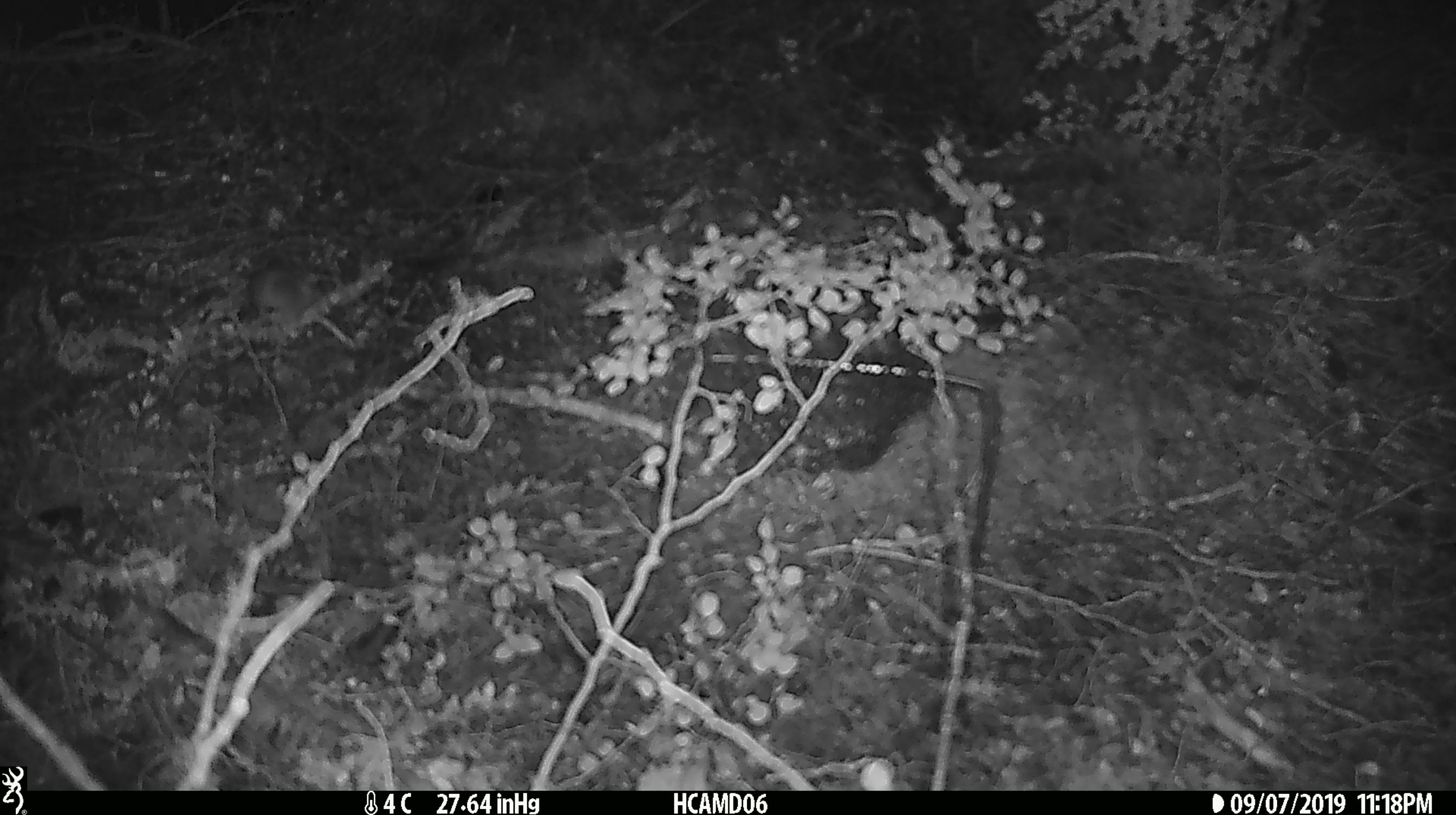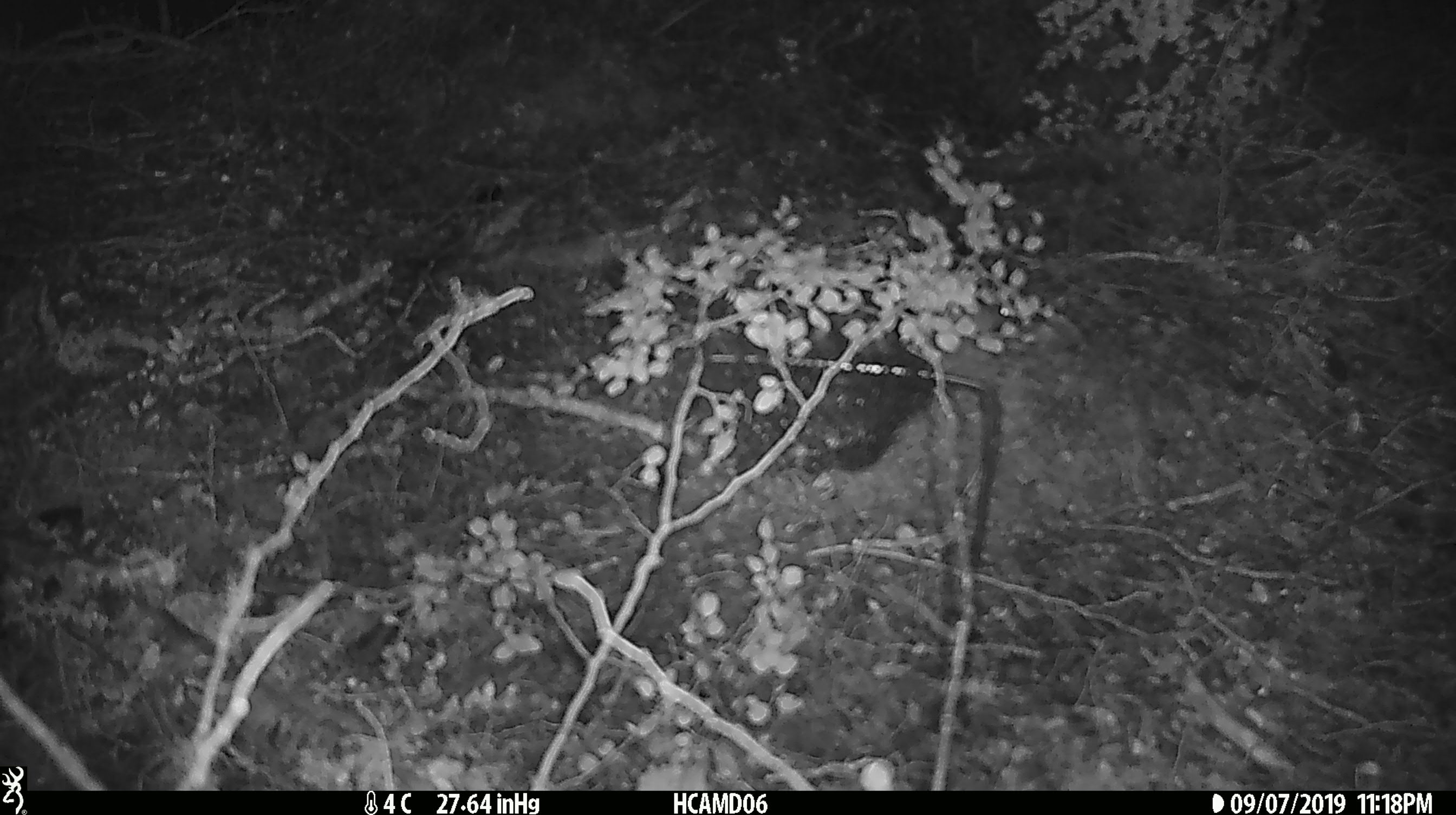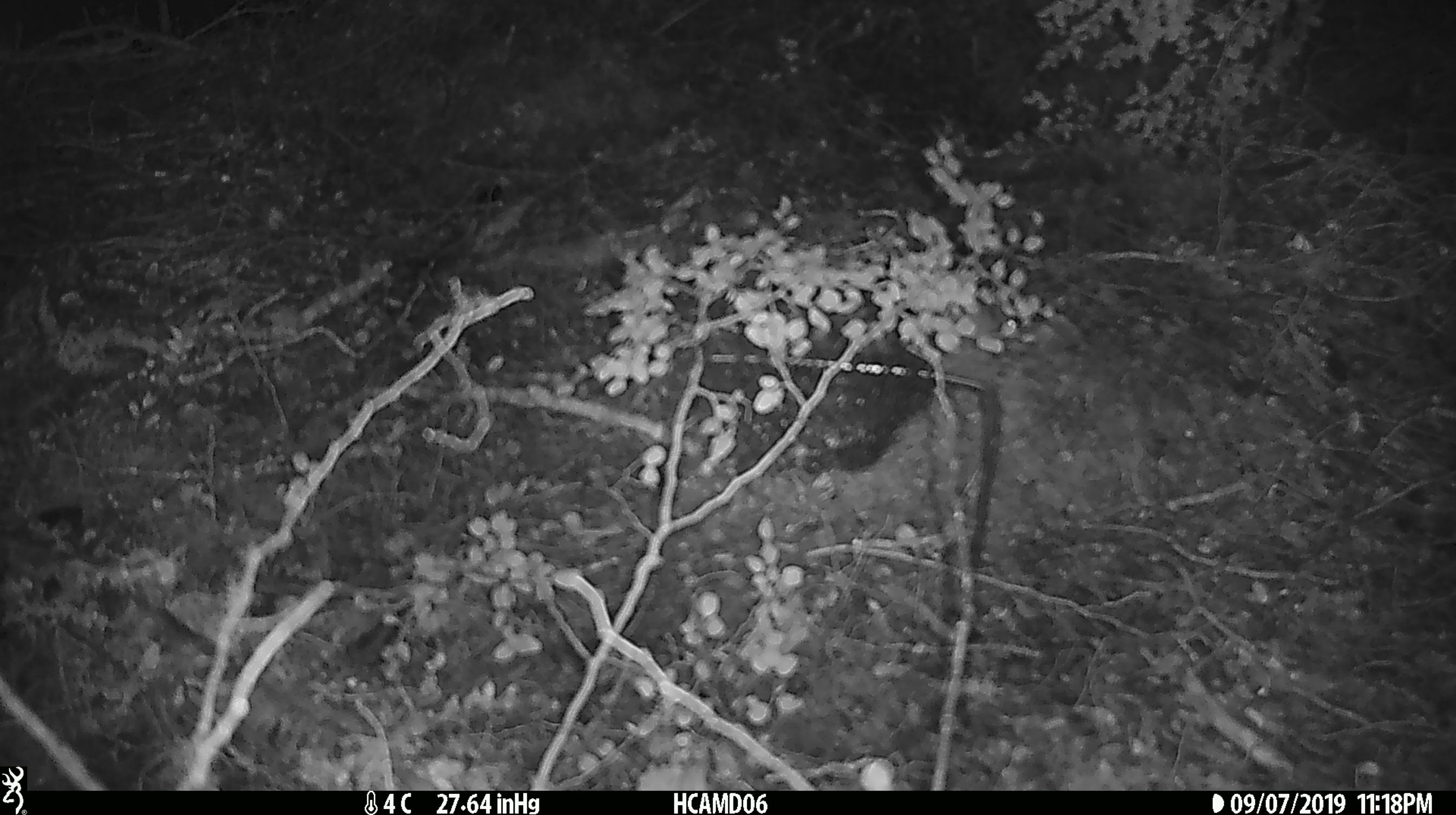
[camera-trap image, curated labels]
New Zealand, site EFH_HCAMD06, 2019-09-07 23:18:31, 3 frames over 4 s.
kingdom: Animalia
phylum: Chordata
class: Mammalia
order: Rodentia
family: Muridae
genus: Mus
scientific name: Mus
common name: mouse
Mouse (Mus).